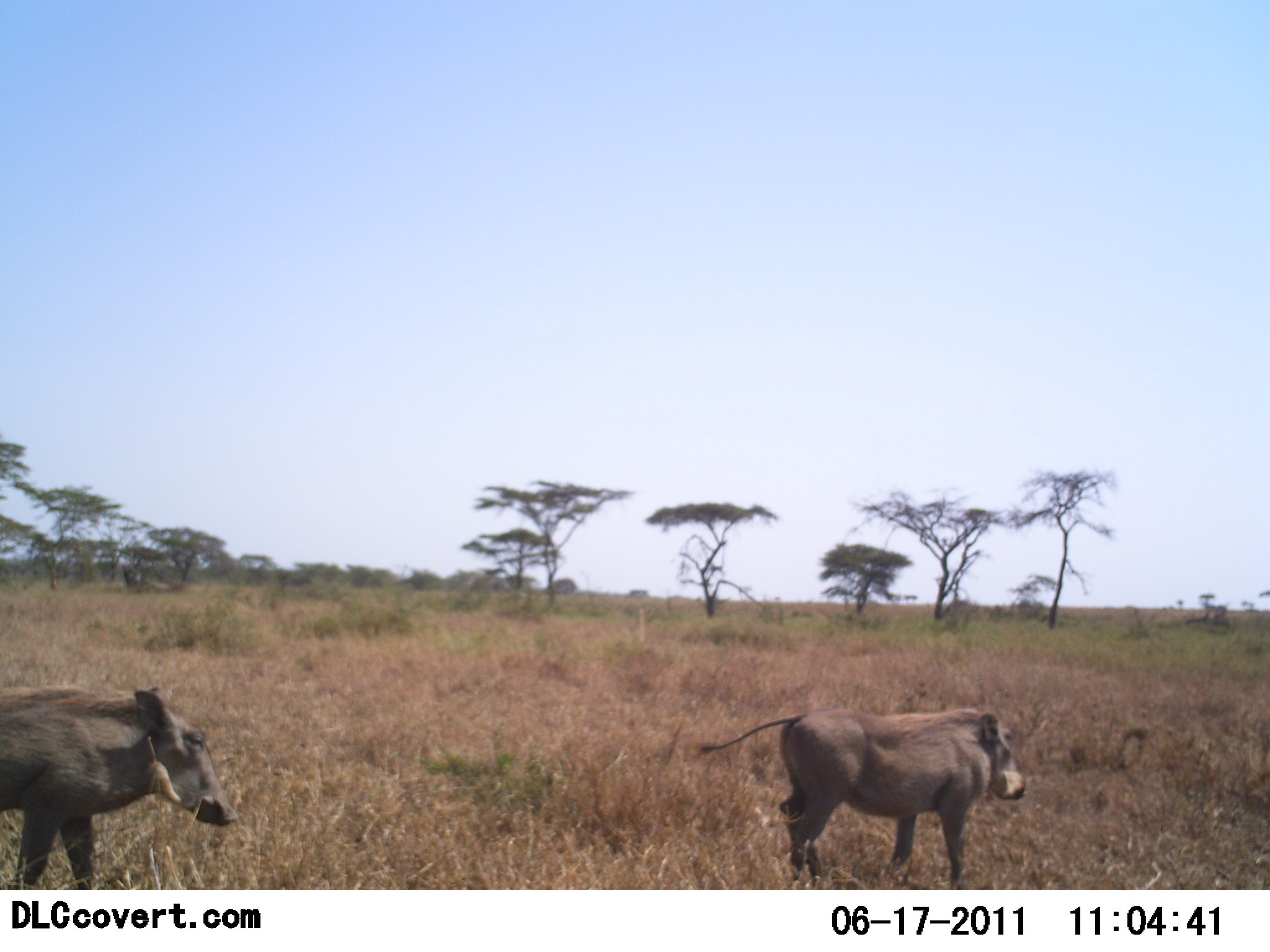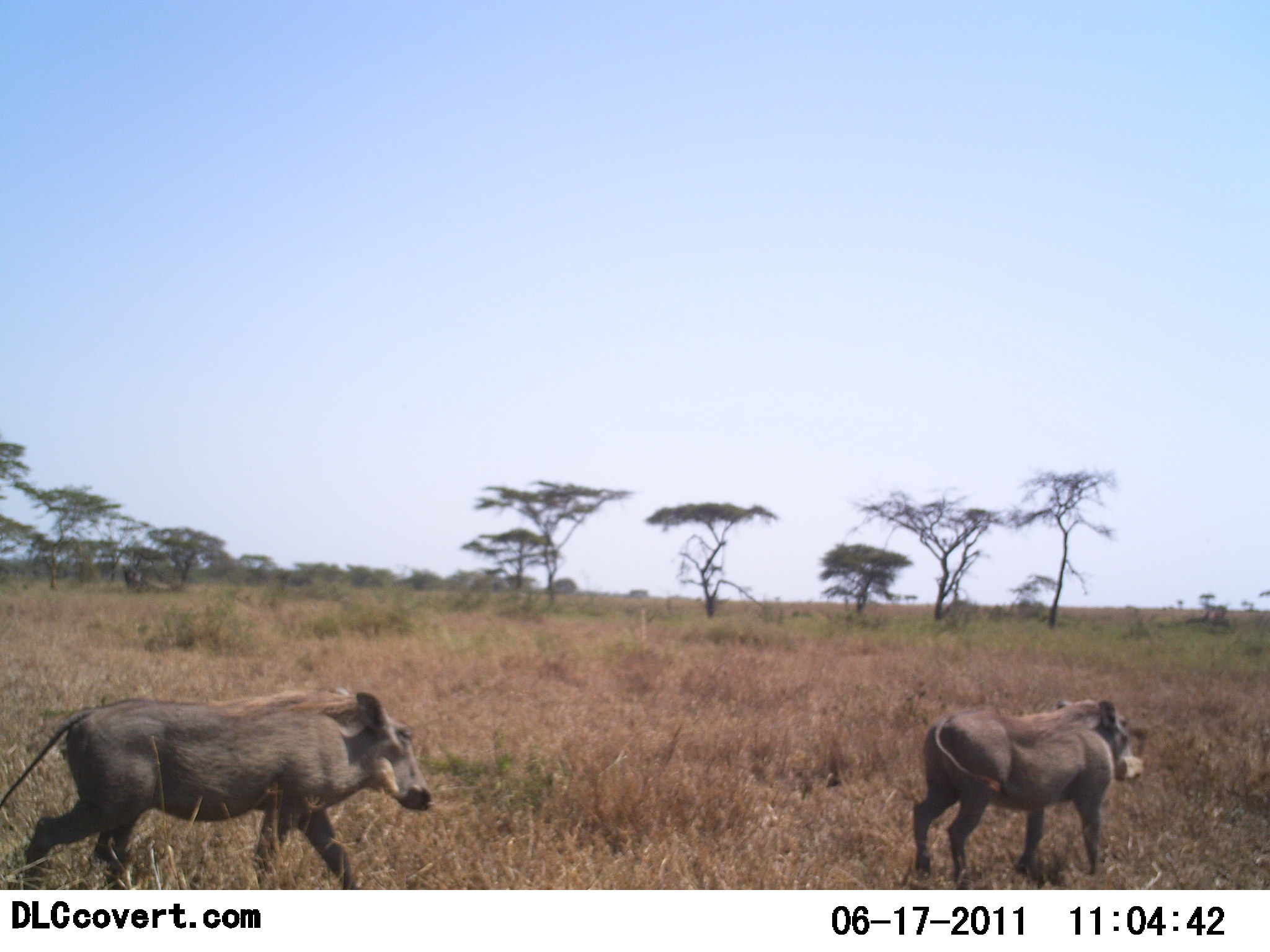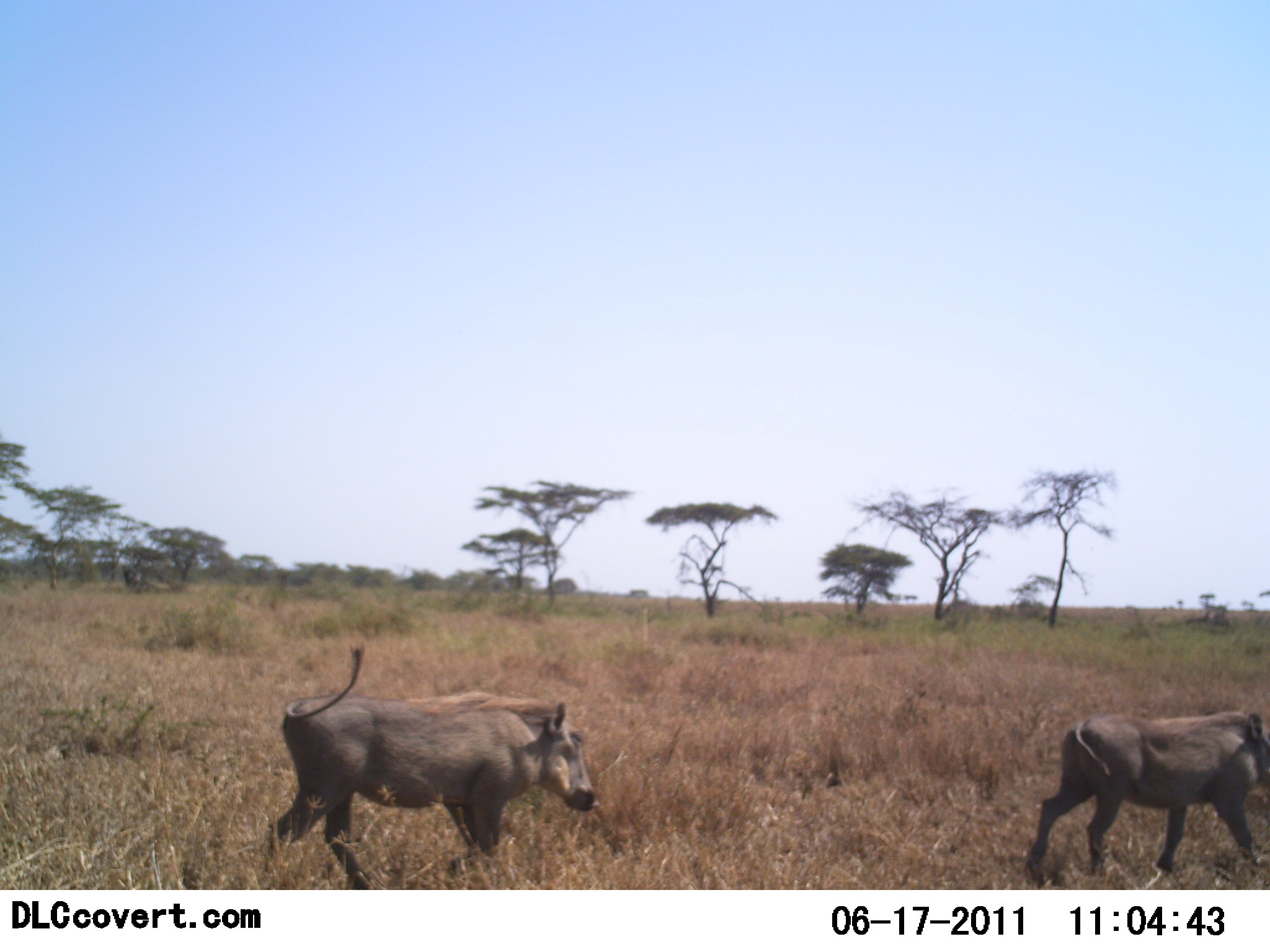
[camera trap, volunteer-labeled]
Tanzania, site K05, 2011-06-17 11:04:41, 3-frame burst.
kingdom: Animalia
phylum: Chordata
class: Mammalia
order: Artiodactyla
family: Suidae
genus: Phacochoerus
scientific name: Phacochoerus africanus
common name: warthog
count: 2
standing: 14%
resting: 0%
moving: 93%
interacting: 0%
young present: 0%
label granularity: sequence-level